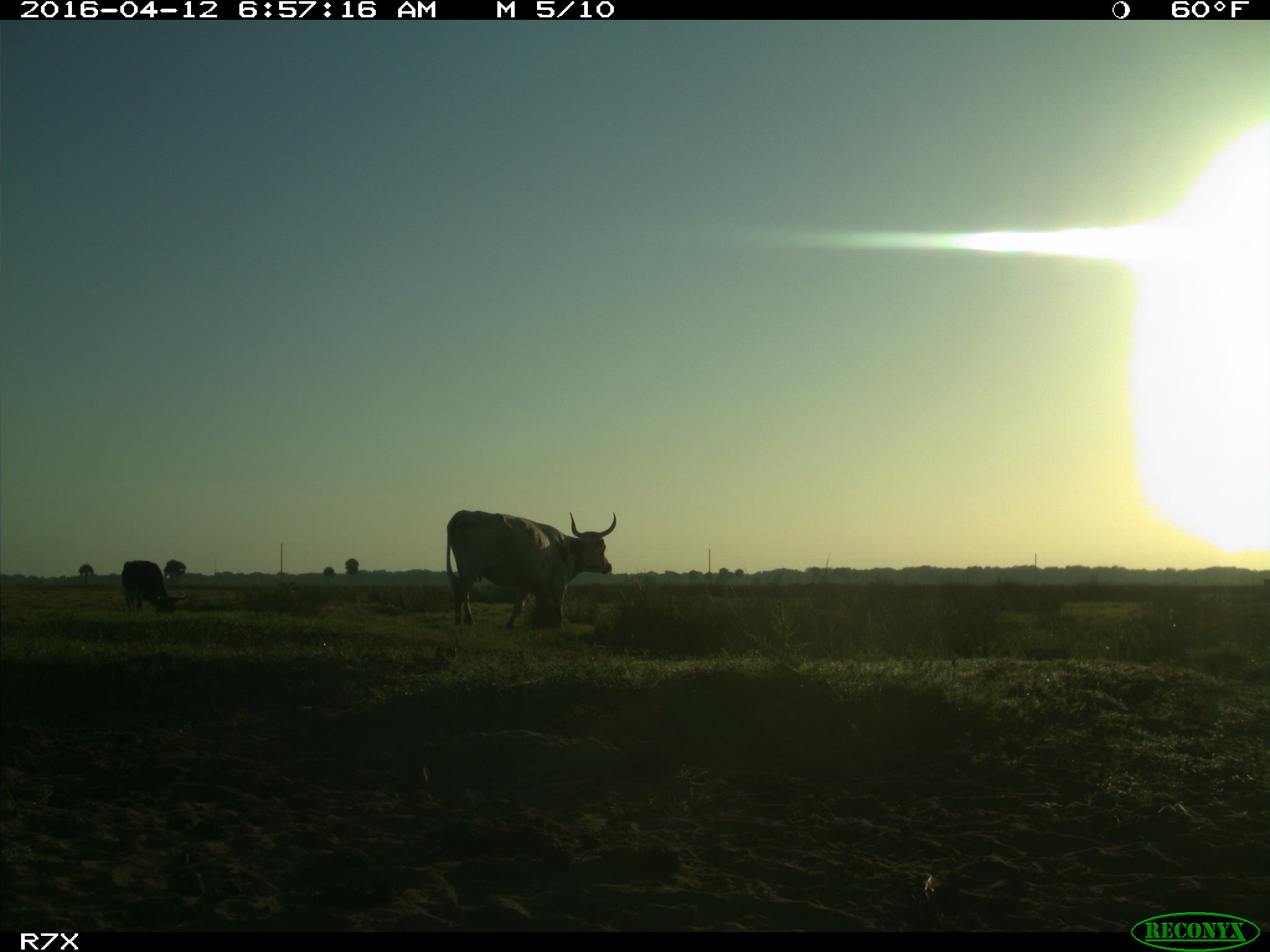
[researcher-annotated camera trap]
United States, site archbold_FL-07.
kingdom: Animalia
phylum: Chordata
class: Mammalia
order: Artiodactyla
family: Bovidae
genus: Bos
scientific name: Bos taurus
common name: domestic cow